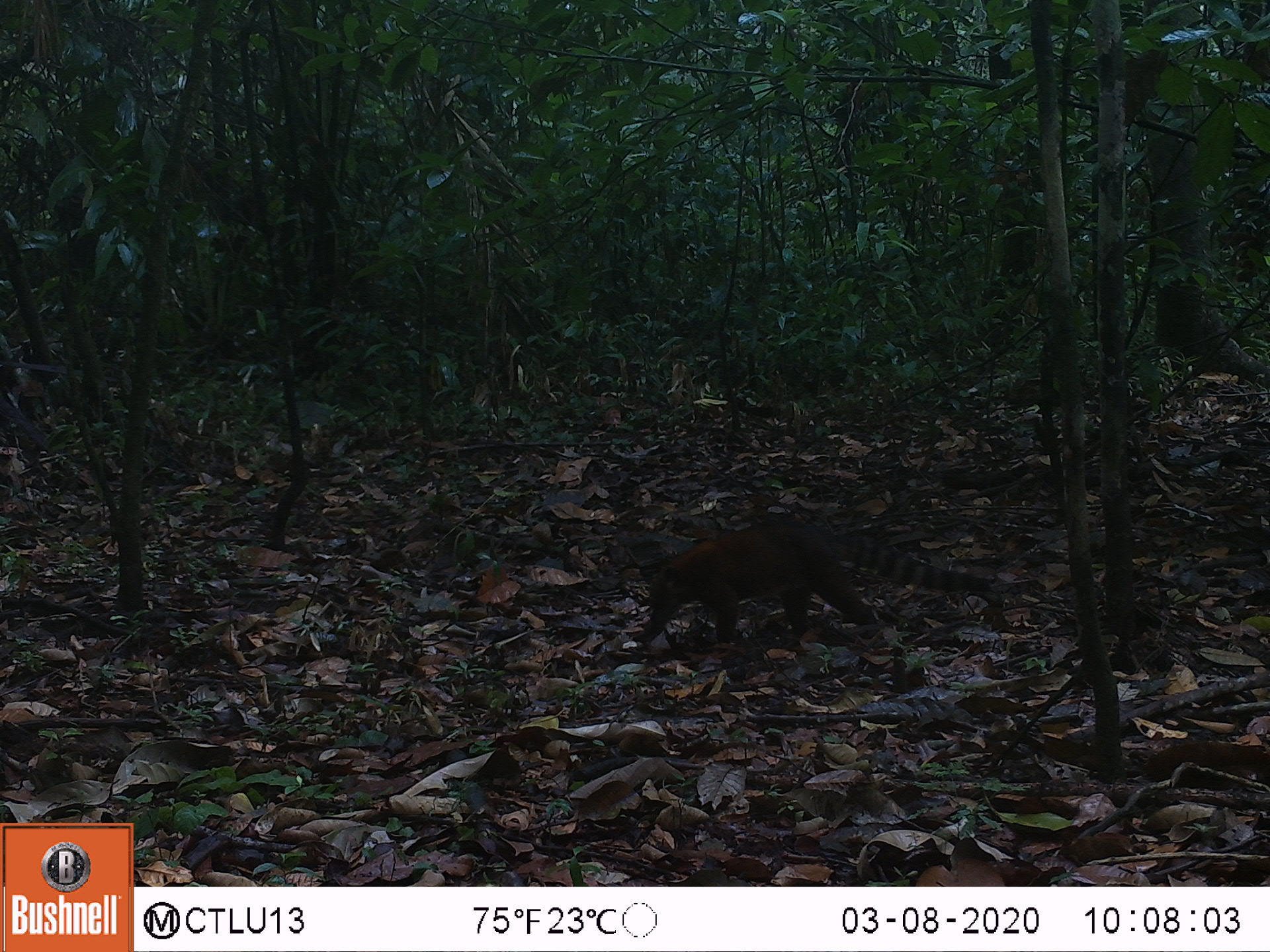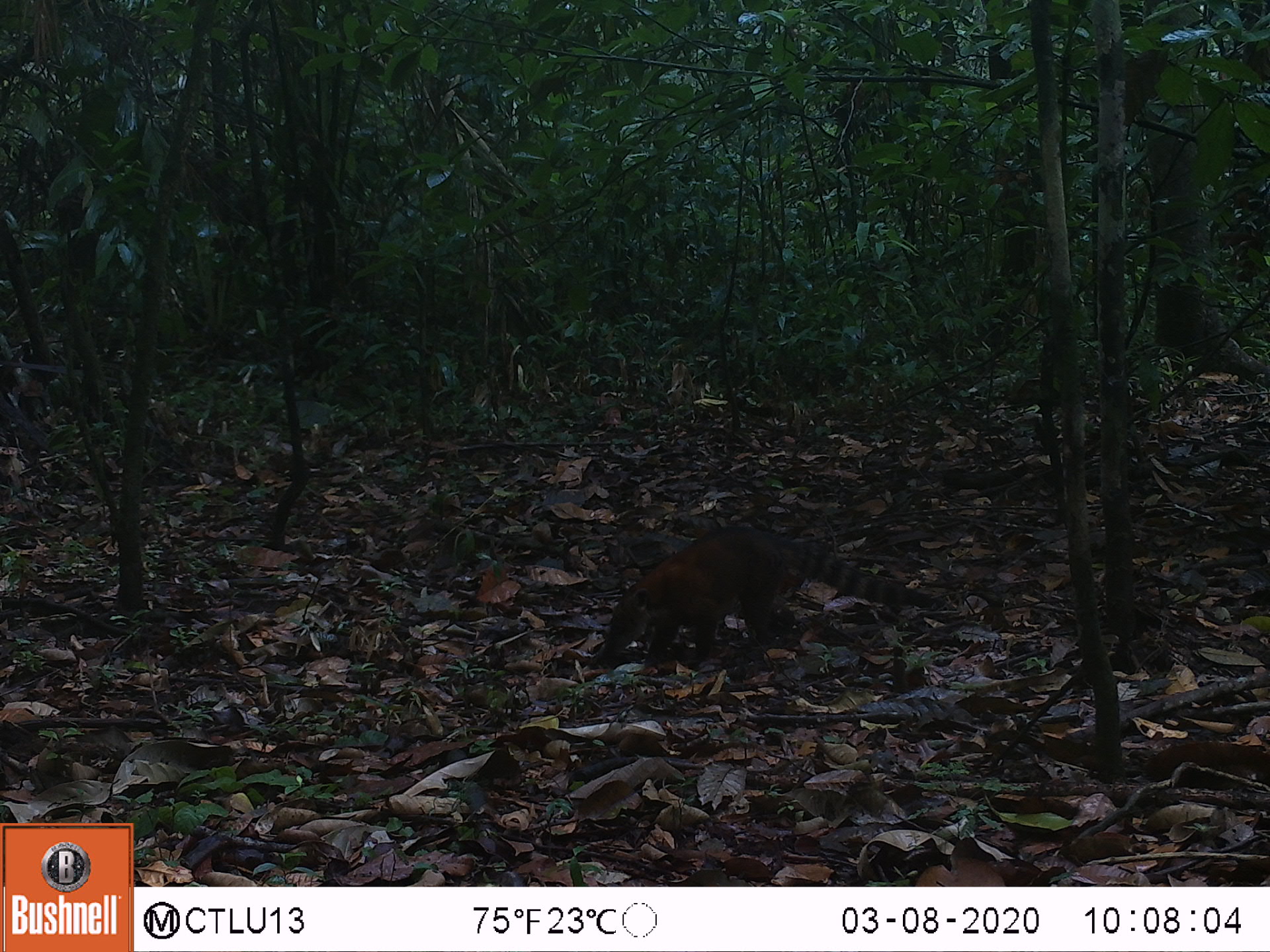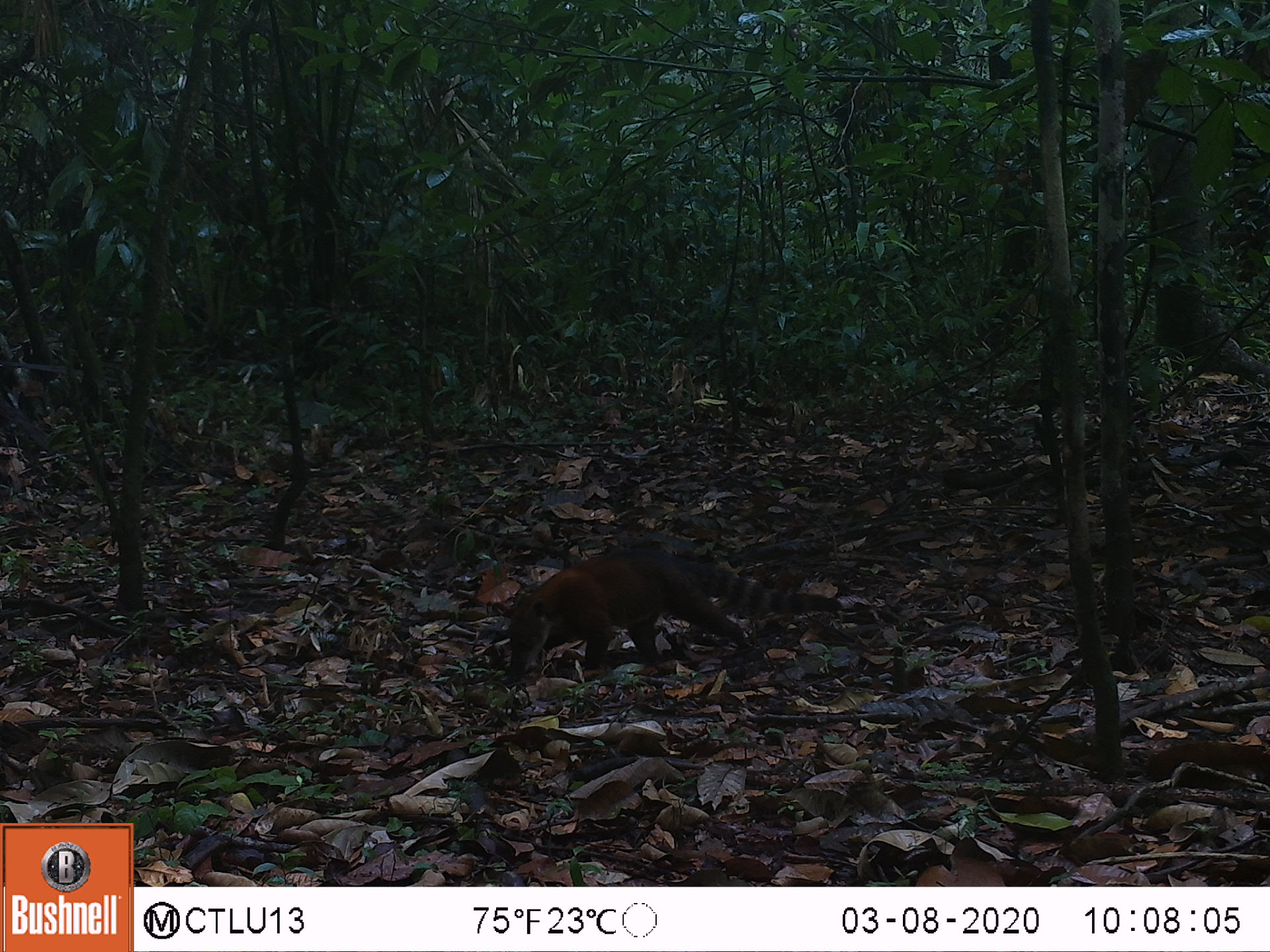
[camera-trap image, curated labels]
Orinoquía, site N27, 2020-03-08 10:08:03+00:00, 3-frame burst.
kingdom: Animalia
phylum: Chordata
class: Mammalia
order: Carnivora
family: Procyonidae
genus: Nasua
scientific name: Nasua nasua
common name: south american coati